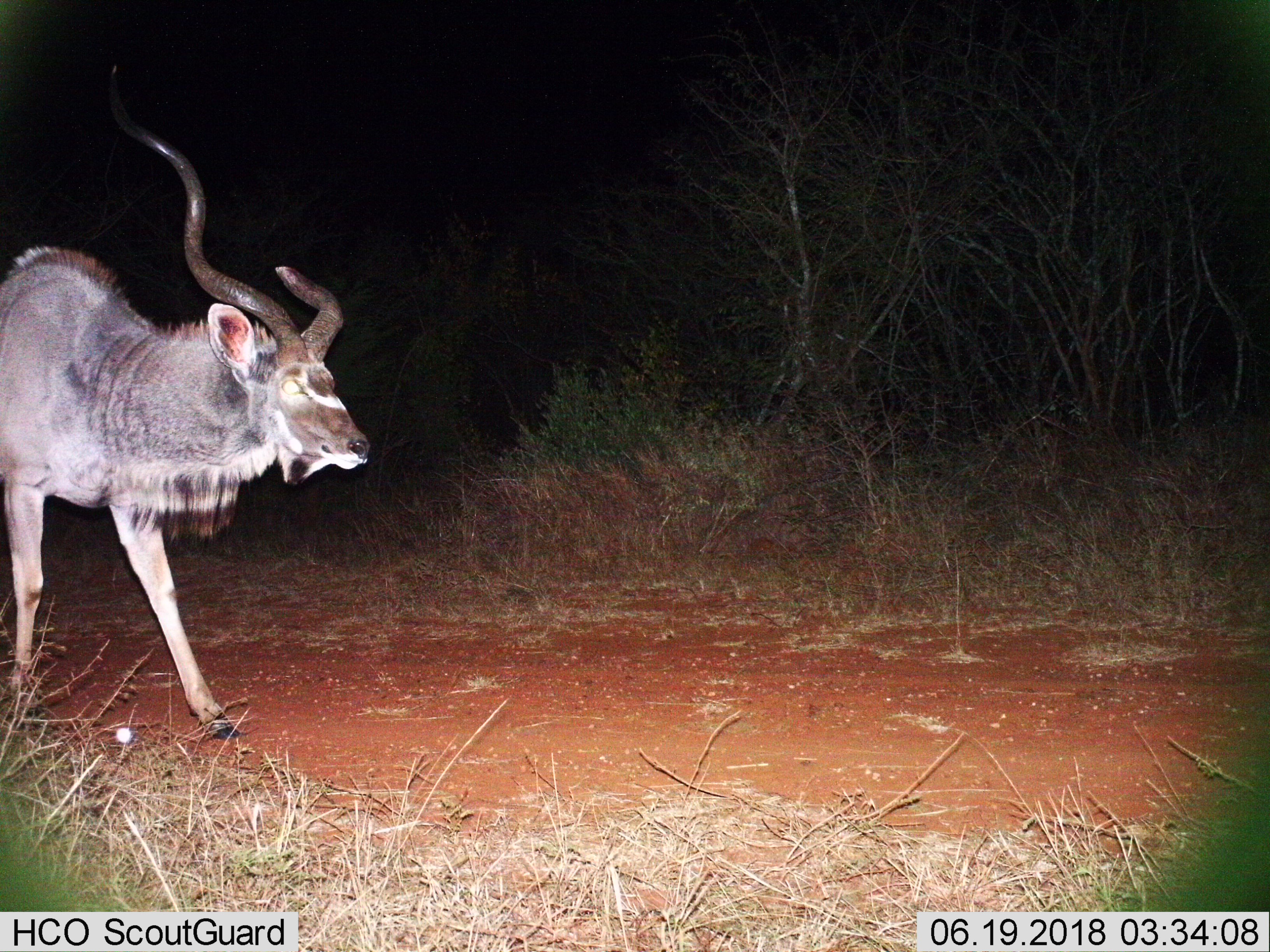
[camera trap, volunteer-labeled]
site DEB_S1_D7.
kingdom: Animalia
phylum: Chordata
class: Mammalia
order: Artiodactyla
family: Bovidae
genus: Tragelaphus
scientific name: Tragelaphus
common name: kudu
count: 1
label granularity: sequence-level